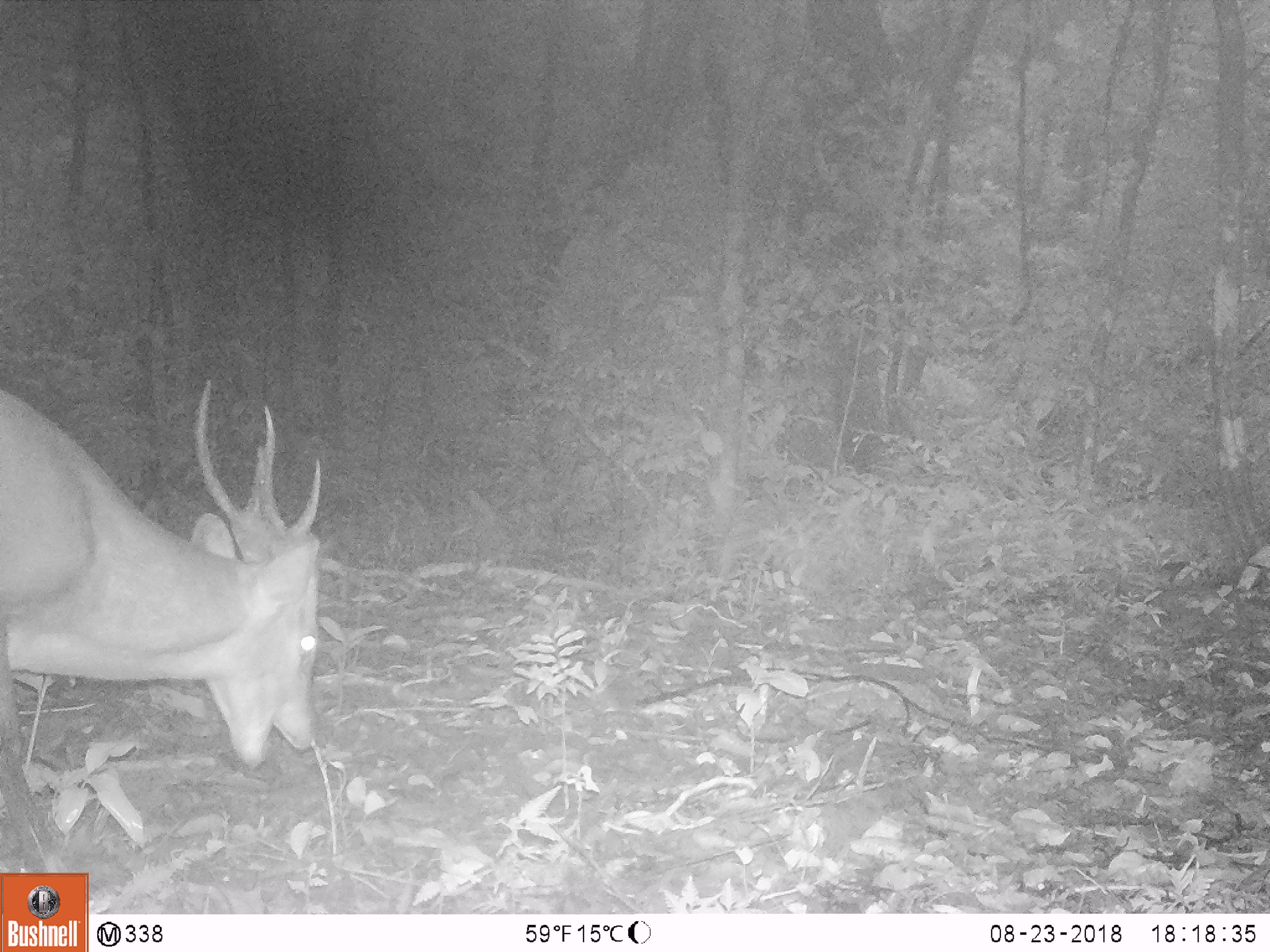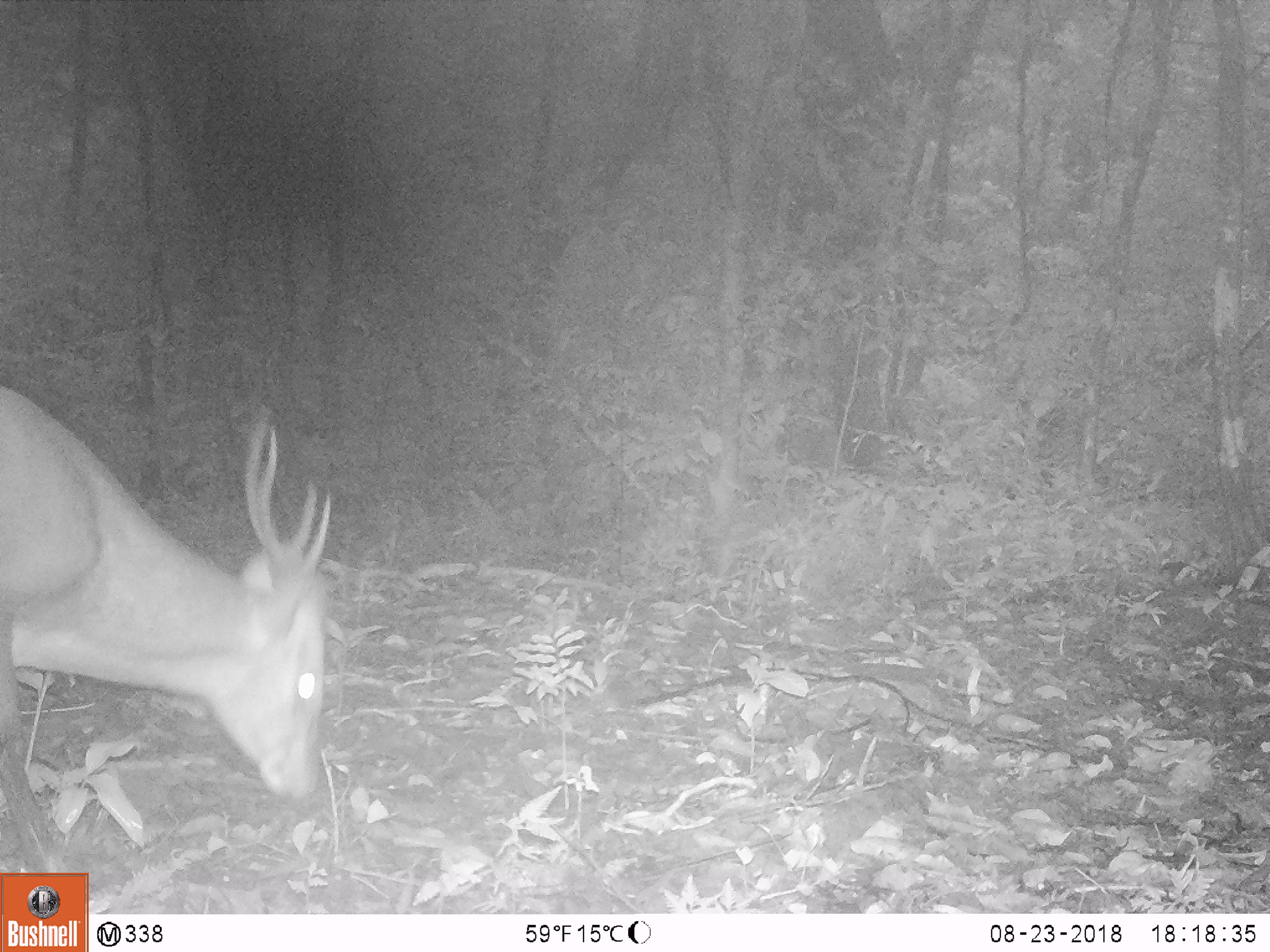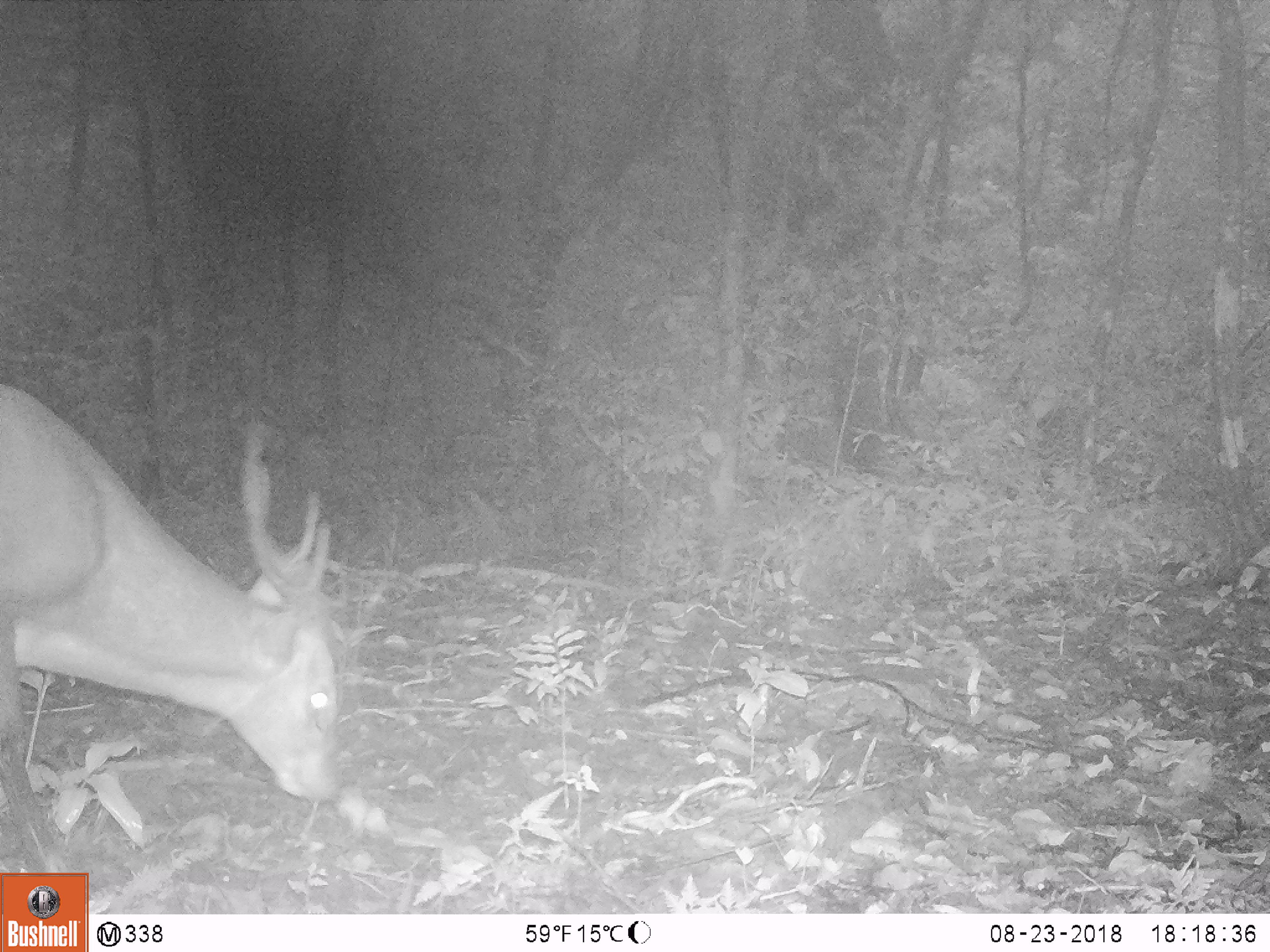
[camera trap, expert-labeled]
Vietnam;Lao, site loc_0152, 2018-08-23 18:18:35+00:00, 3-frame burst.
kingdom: Animalia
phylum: Chordata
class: Mammalia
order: Artiodactyla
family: Cervidae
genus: Muntiacus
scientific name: Muntiacus vuquangensis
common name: large-antlered muntjac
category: large antlered muntjac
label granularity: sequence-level